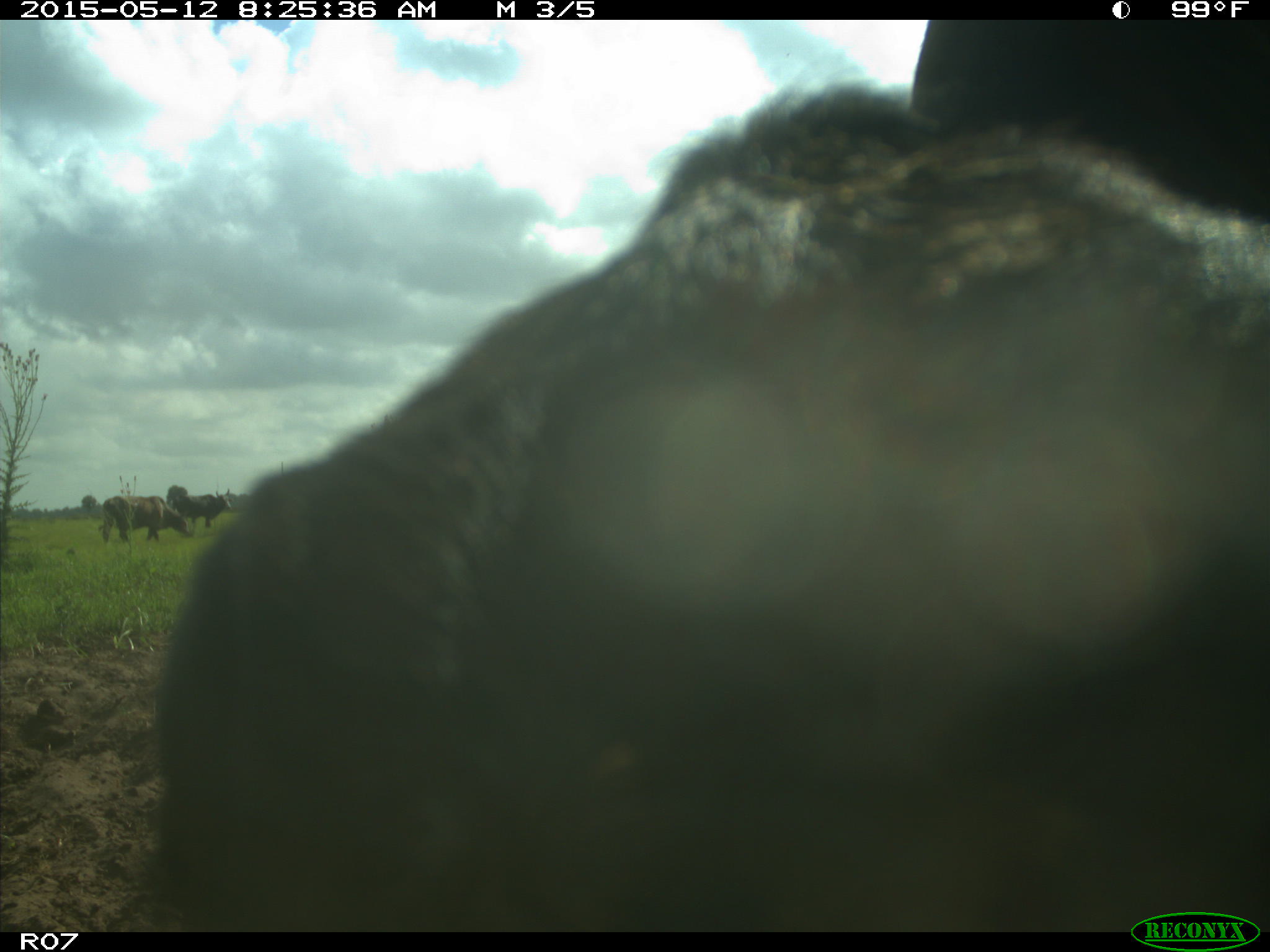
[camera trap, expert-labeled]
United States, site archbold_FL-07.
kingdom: Animalia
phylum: Chordata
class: Mammalia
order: Artiodactyla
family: Bovidae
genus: Bos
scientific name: Bos taurus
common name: domestic cow